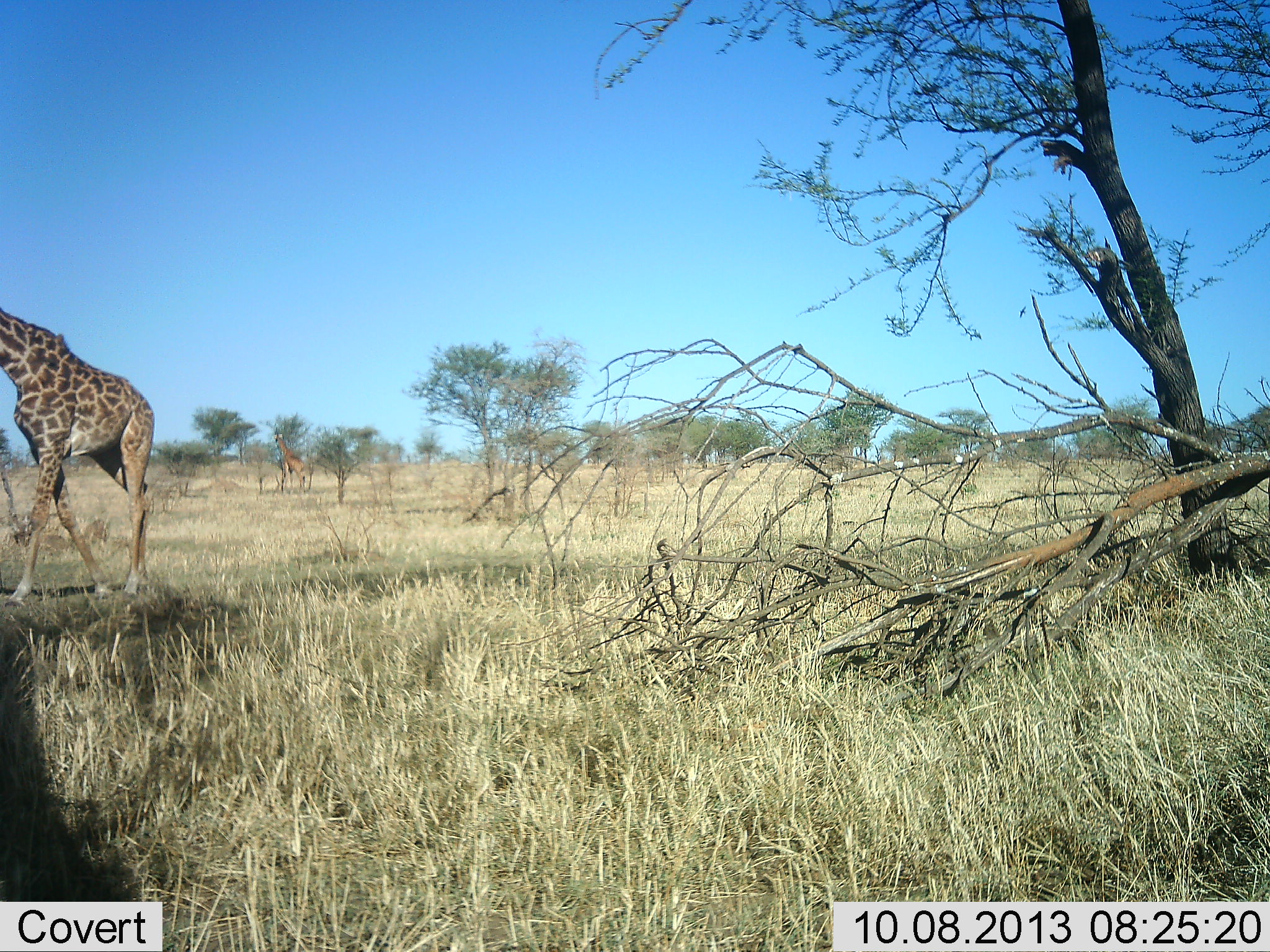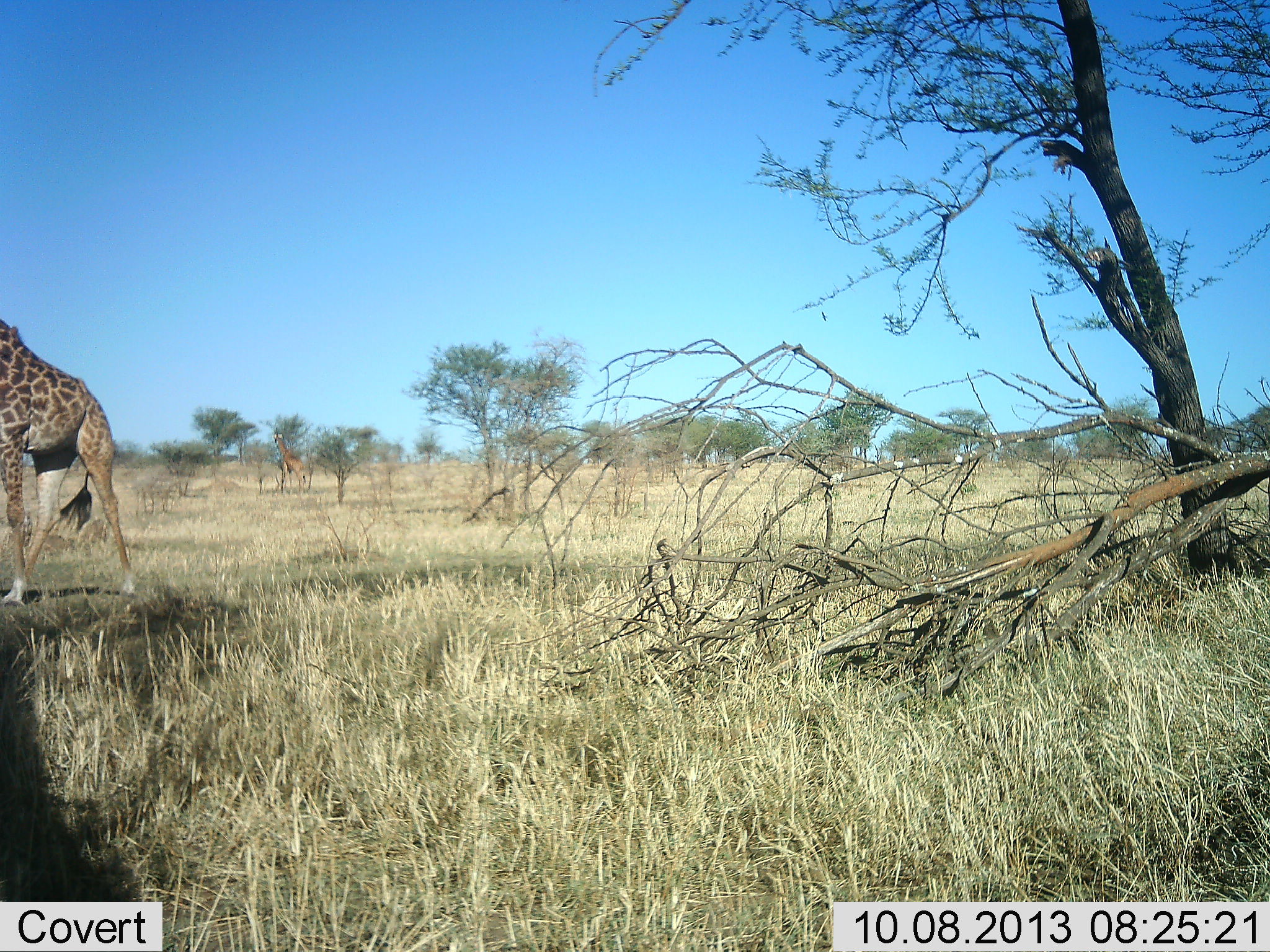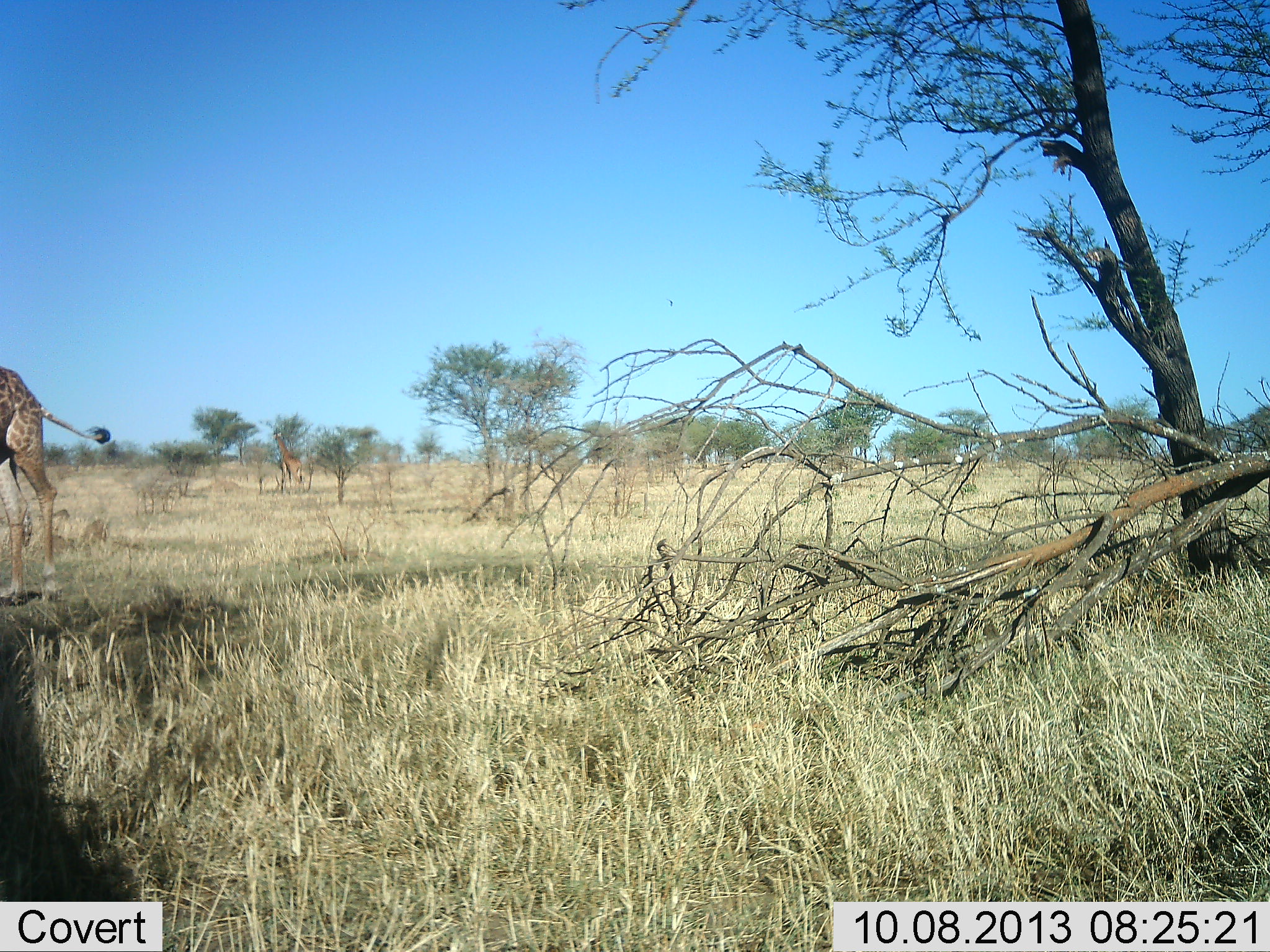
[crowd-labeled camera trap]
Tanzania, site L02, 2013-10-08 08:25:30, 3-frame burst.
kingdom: Animalia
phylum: Chordata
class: Mammalia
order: Artiodactyla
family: Giraffidae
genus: Giraffa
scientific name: Giraffa camelopardalis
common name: giraffe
Giraffe (Giraffa camelopardalis), count 2. Behavior (volunteer vote fractions): standing 52%, resting 0%, moving 76%, interacting 0%. Young present (vote fraction): 0%. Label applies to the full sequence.